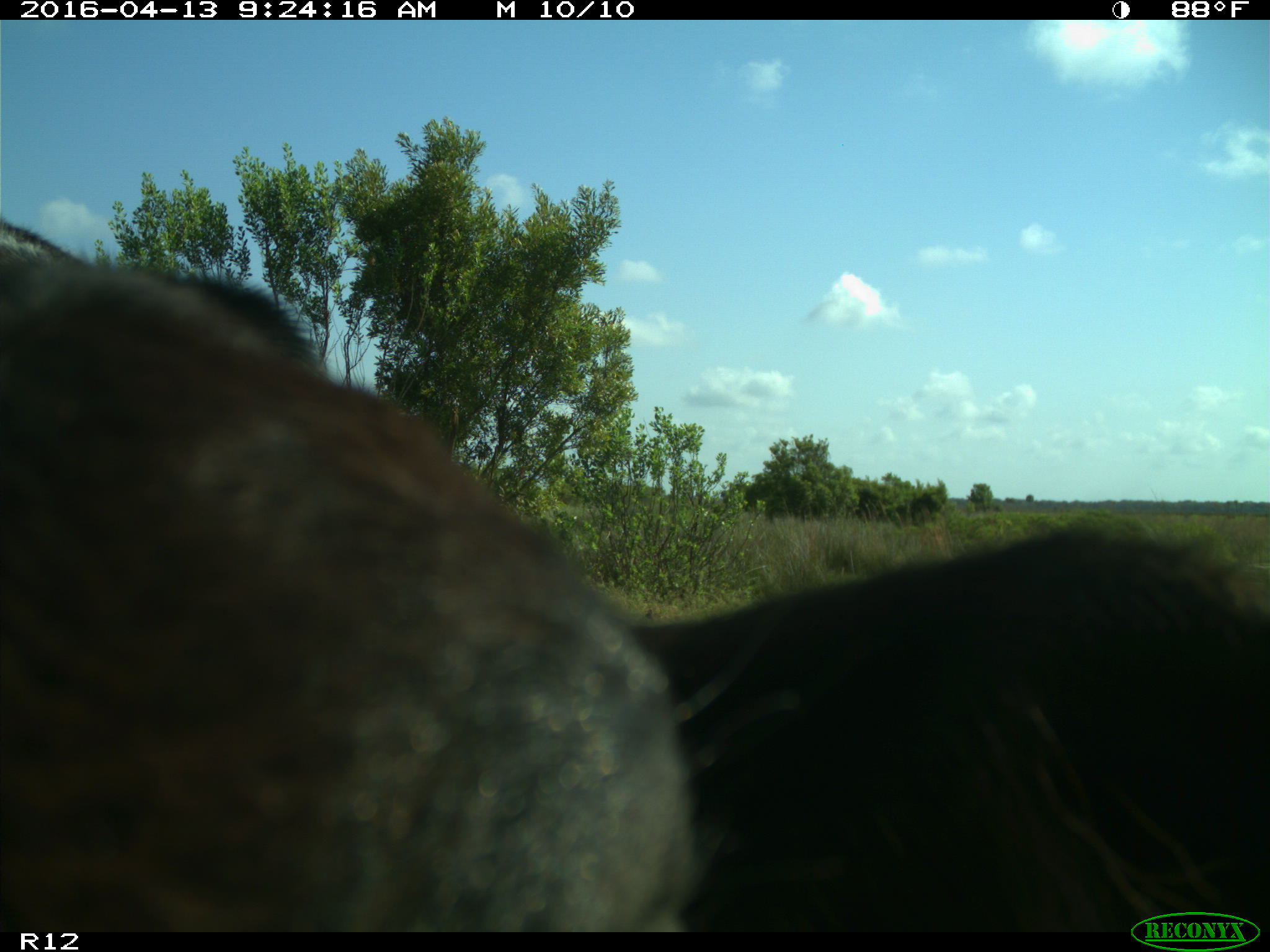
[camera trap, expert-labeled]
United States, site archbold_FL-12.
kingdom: Animalia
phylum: Chordata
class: Mammalia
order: Artiodactyla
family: Bovidae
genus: Bos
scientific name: Bos taurus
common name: domestic cow